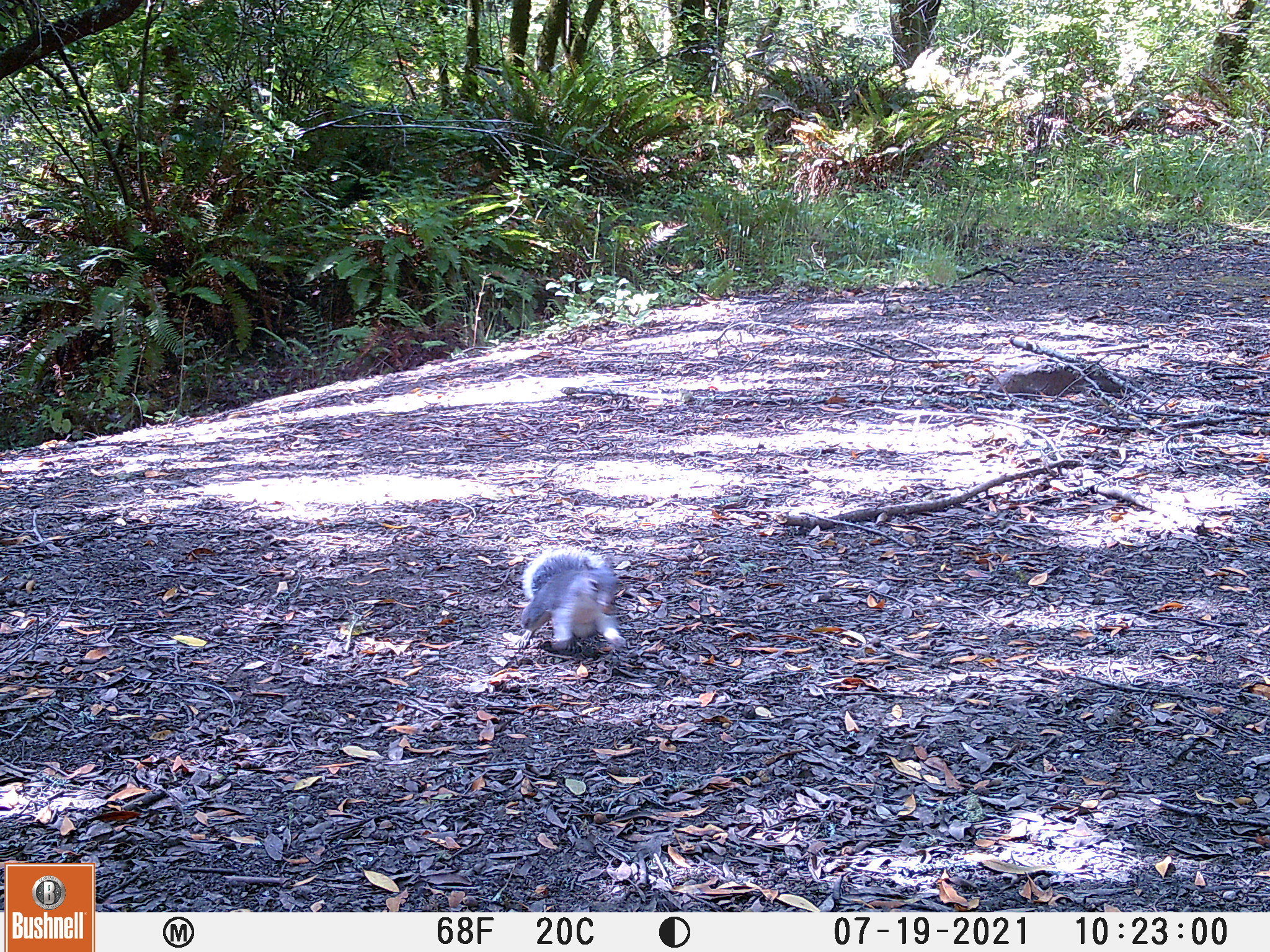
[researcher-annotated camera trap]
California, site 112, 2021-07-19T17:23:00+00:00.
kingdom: Animalia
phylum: Chordata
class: Mammalia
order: Rodentia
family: Sciuridae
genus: Sciurus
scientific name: Sciurus griseus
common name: western gray squirrel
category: western grey squirrel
Western grey squirrel (western gray squirrel) (Sciurus griseus).